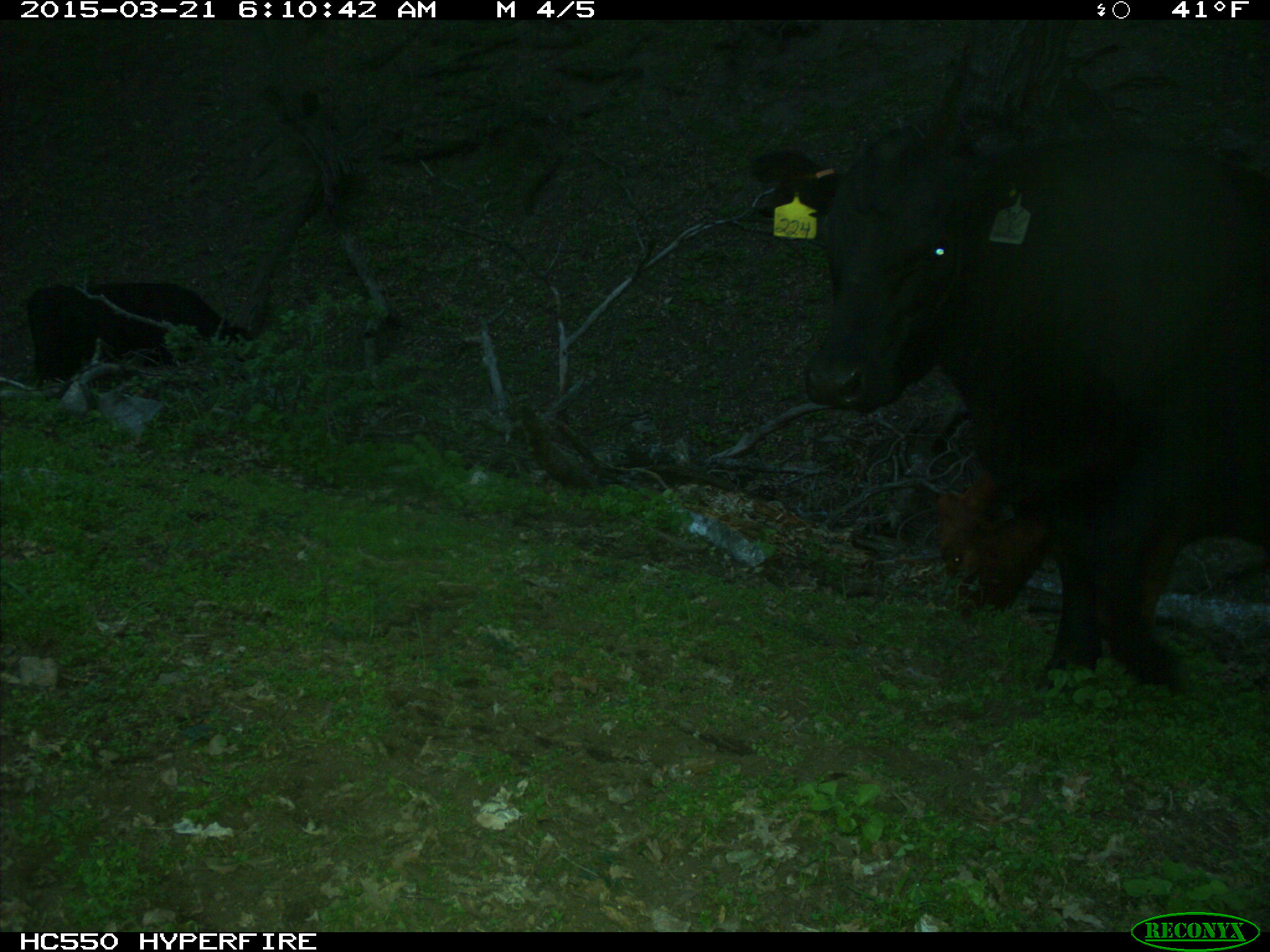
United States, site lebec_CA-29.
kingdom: Animalia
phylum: Chordata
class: Mammalia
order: Artiodactyla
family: Bovidae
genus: Bos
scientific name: Bos taurus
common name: domestic cow